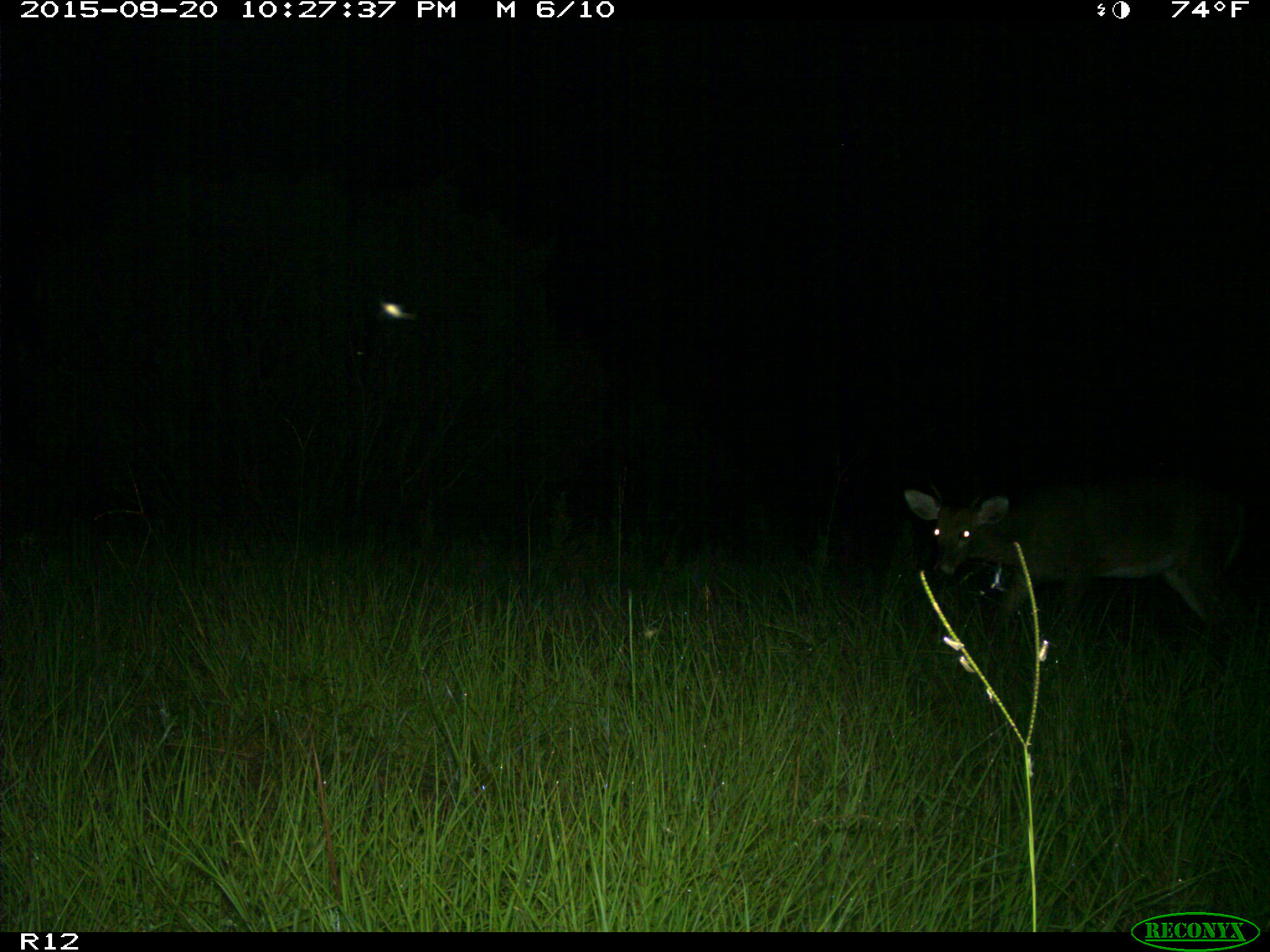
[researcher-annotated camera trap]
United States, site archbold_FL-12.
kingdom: Animalia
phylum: Chordata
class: Mammalia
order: Artiodactyla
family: Cervidae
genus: Odocoileus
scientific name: Odocoileus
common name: deer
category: unidentified deer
Unidentified deer (deer) (Odocoileus).